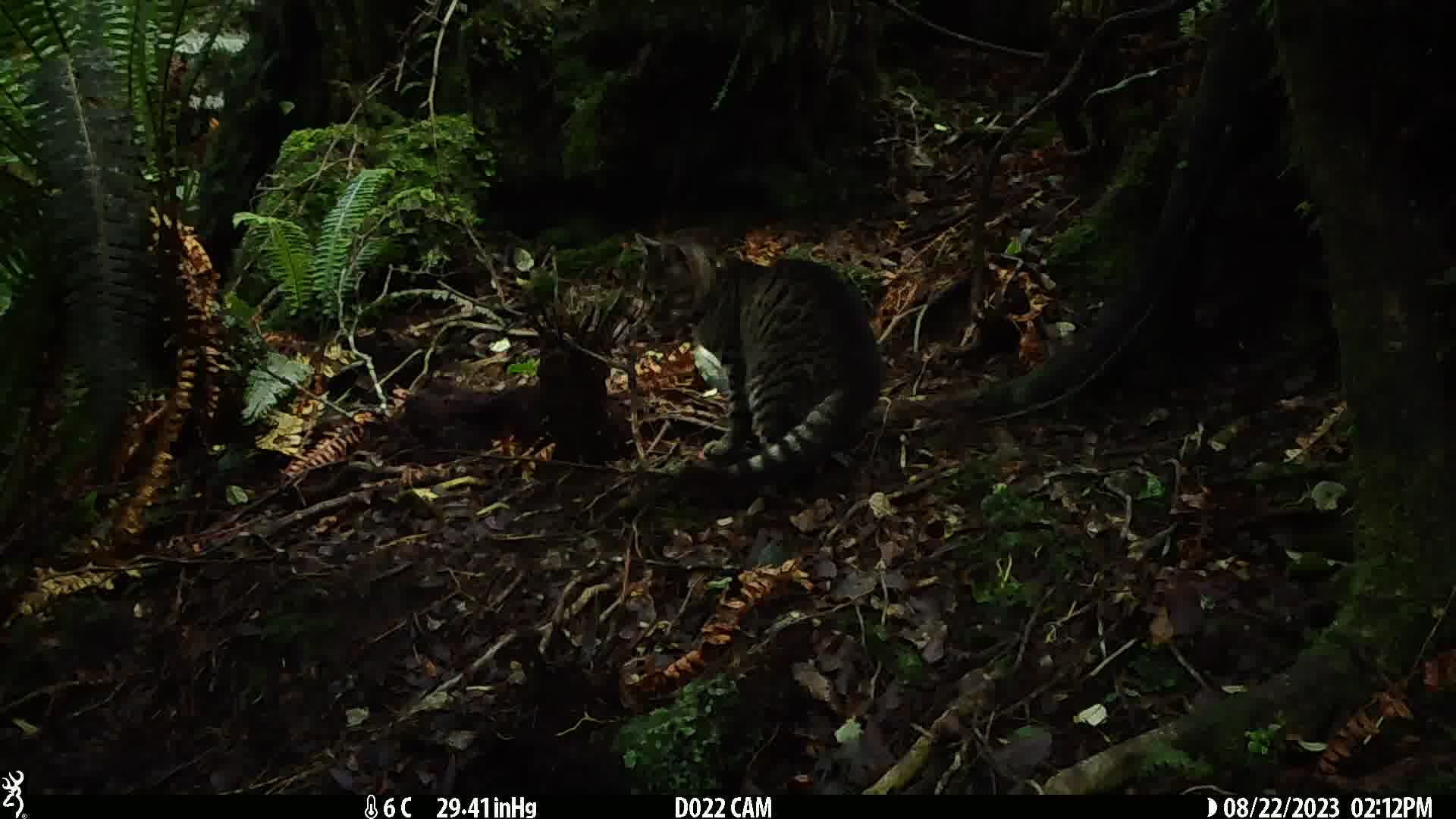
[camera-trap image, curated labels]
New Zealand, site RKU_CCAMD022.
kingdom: Animalia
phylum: Chordata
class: Mammalia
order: Carnivora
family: Felidae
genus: Felis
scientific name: Felis catus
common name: domestic cat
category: cat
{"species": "cat (domestic cat) (Felis catus)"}